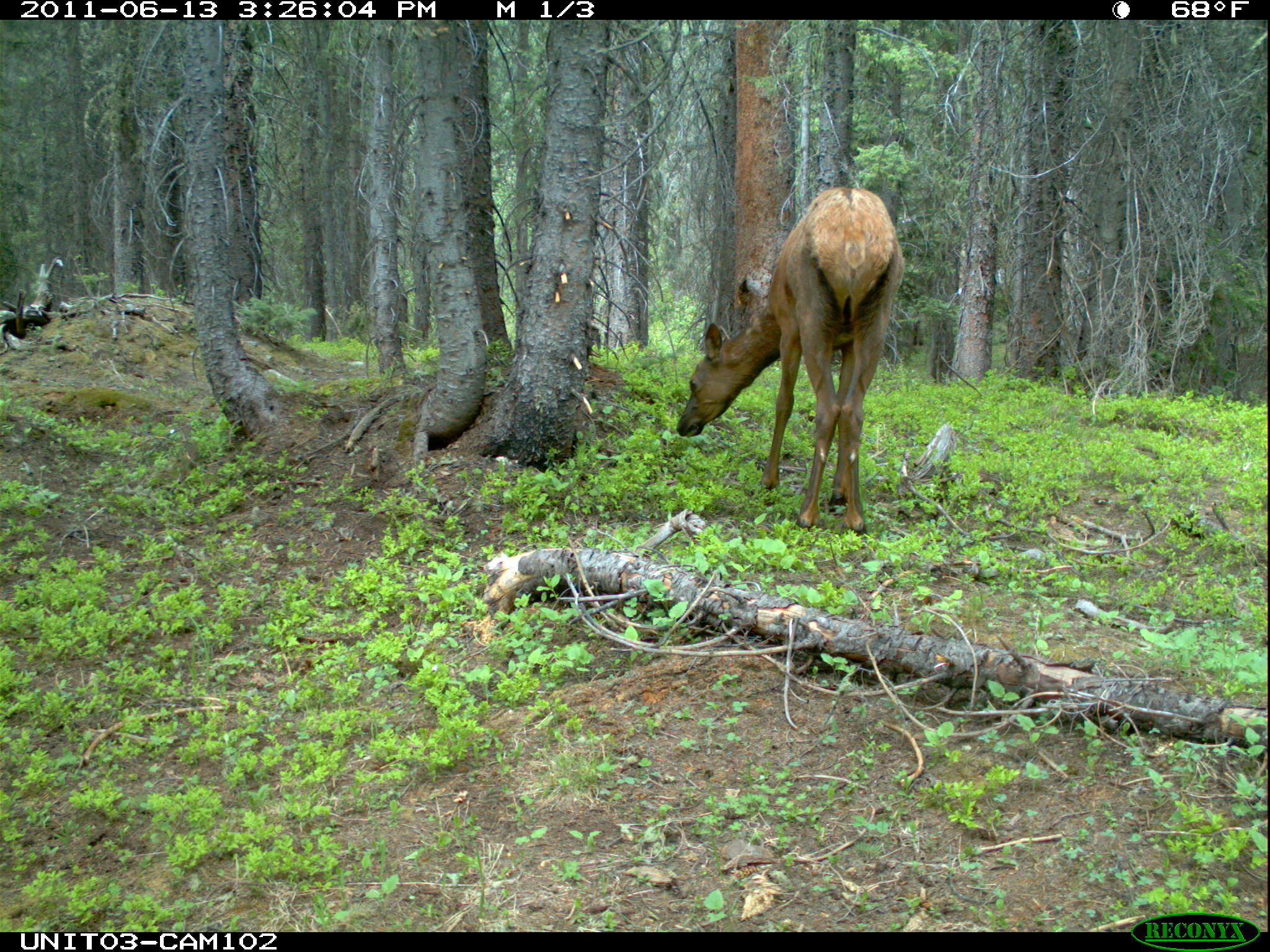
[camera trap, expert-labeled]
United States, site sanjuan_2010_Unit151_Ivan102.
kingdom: Animalia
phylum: Chordata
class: Mammalia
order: Artiodactyla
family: Cervidae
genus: Cervus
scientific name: Cervus elaphus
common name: red deer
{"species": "Cervus elaphus (red deer)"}